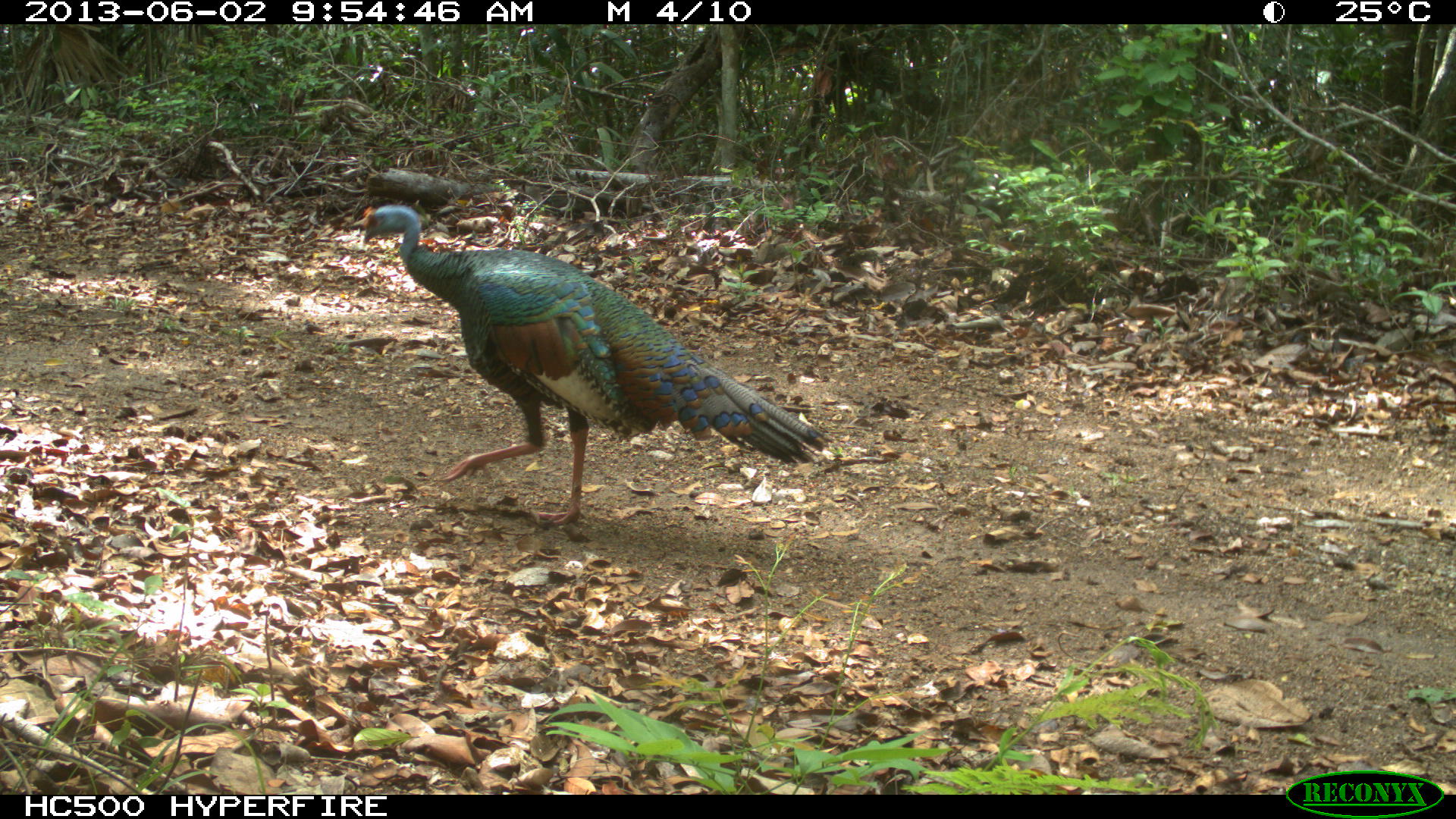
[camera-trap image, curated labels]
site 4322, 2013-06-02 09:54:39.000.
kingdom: Animalia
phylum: Chordata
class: Aves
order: Galliformes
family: Phasianidae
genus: Meleagris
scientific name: Meleagris ocellata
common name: ocellated turkey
Meleagris ocellata (ocellated turkey), count 1, sex male.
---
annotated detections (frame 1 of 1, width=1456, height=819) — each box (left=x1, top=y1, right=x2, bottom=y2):
meleagris ocellata: (left=362, top=204, right=833, bottom=522)